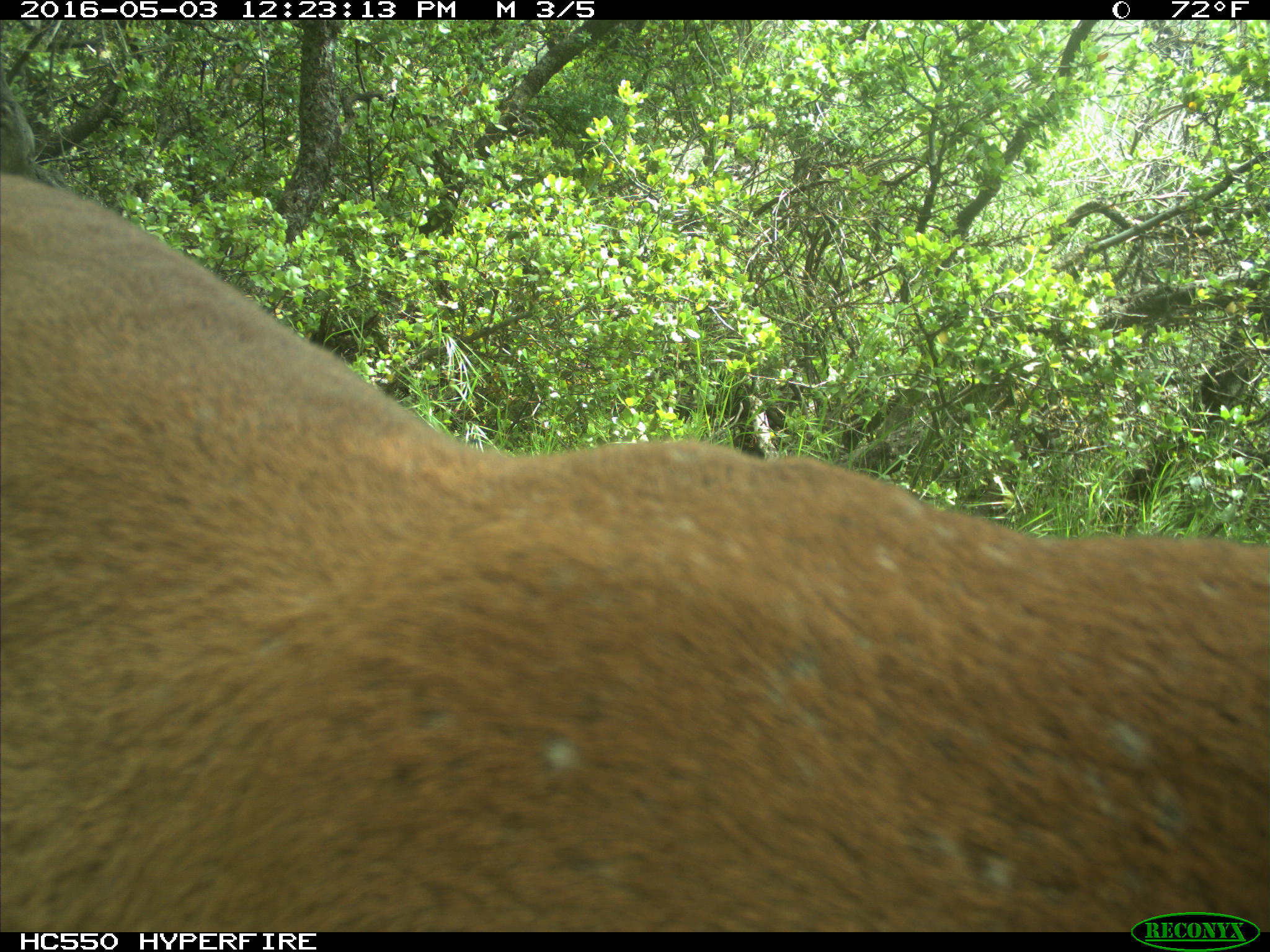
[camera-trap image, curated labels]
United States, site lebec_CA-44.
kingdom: Animalia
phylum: Chordata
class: Mammalia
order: Carnivora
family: Felidae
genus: Puma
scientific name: Puma concolor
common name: mountain lion